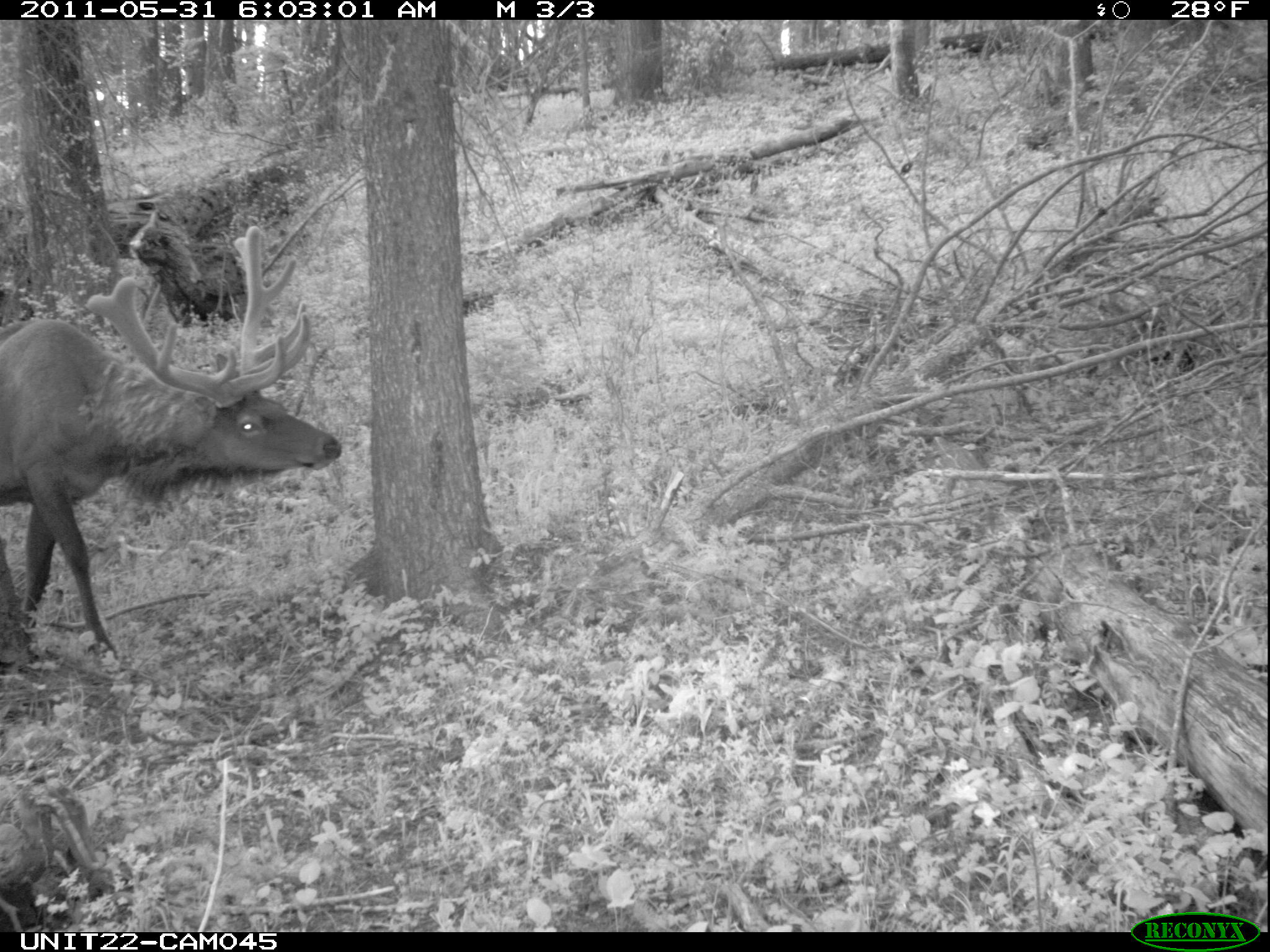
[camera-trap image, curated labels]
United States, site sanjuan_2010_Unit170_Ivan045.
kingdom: Animalia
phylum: Chordata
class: Mammalia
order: Artiodactyla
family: Cervidae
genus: Cervus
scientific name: Cervus elaphus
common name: red deer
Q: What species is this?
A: Cervus elaphus (red deer).